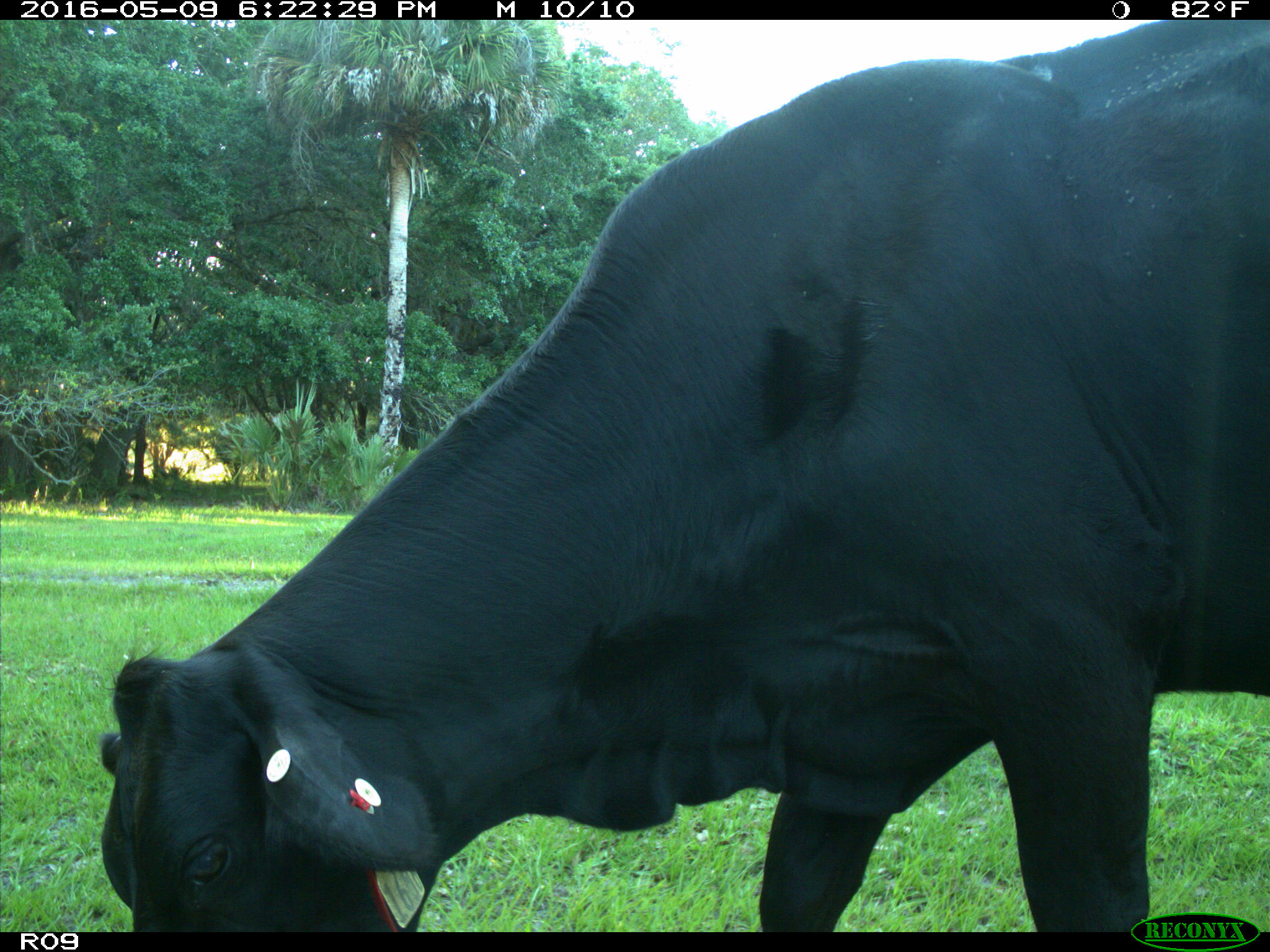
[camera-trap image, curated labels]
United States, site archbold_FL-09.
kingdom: Animalia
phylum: Chordata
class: Mammalia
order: Artiodactyla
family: Bovidae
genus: Bos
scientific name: Bos taurus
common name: domestic cow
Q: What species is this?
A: Bos taurus (domestic cow).